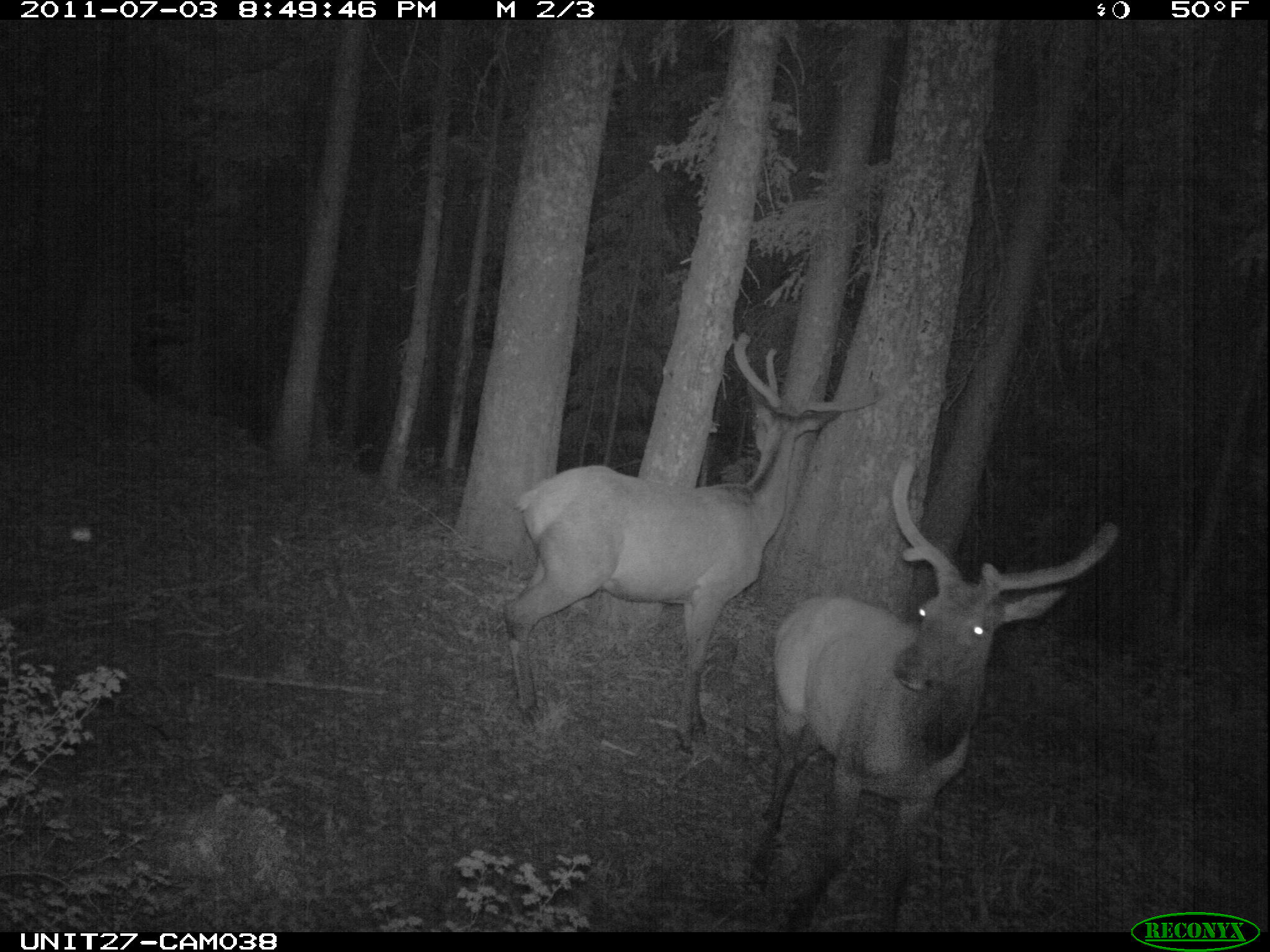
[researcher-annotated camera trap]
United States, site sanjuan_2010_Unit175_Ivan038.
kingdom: Animalia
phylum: Chordata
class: Mammalia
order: Artiodactyla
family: Cervidae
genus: Cervus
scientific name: Cervus elaphus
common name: red deer